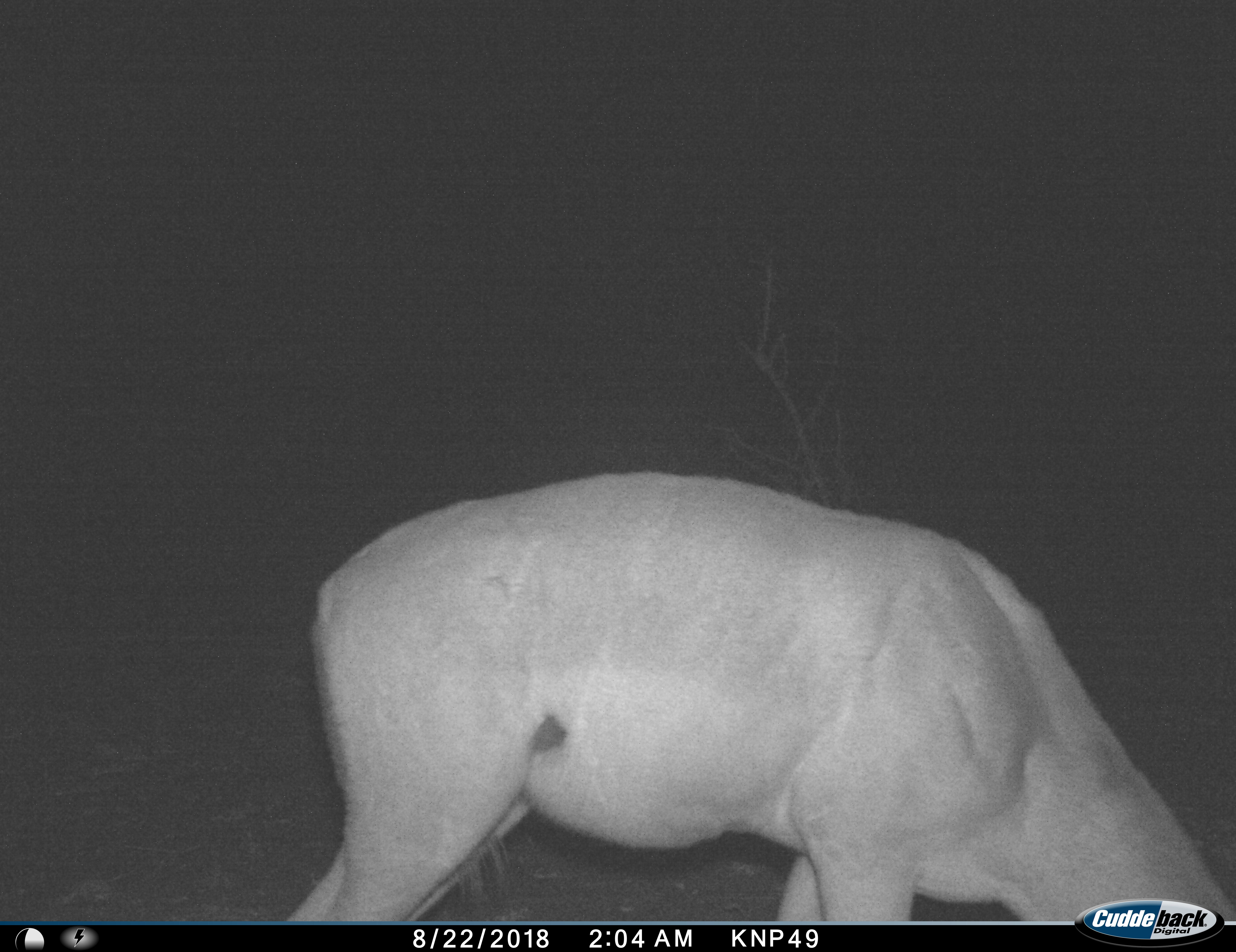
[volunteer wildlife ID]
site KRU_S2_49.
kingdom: Animalia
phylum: Chordata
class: Mammalia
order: Artiodactyla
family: Bovidae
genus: Aepyceros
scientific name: Aepyceros melampus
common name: impala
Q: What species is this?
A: Impala (Aepyceros melampus).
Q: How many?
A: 1.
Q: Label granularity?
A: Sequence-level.